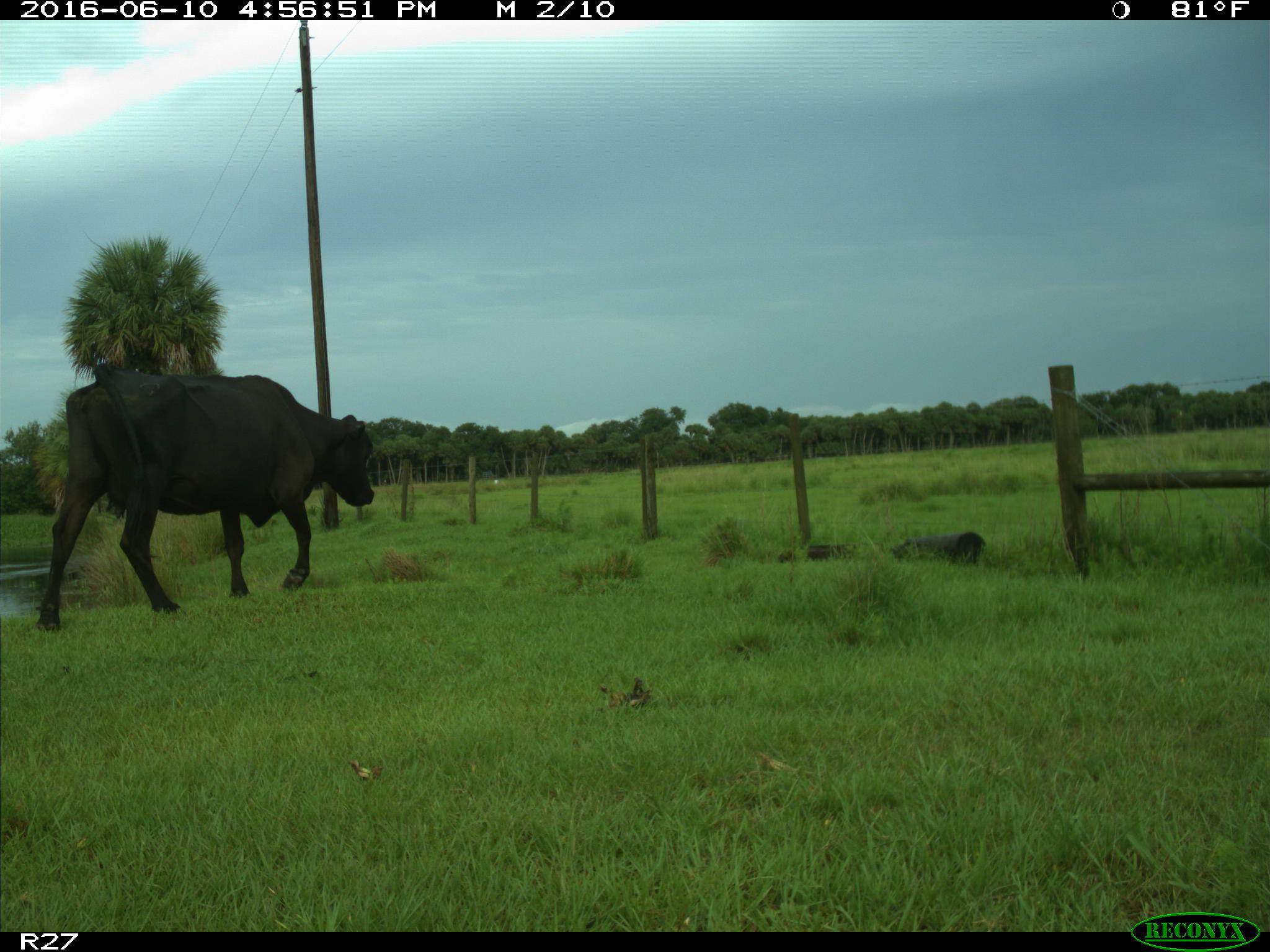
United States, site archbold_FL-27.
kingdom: Animalia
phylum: Chordata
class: Mammalia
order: Artiodactyla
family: Bovidae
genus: Bos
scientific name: Bos taurus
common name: domestic cow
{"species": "Bos taurus (domestic cow)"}